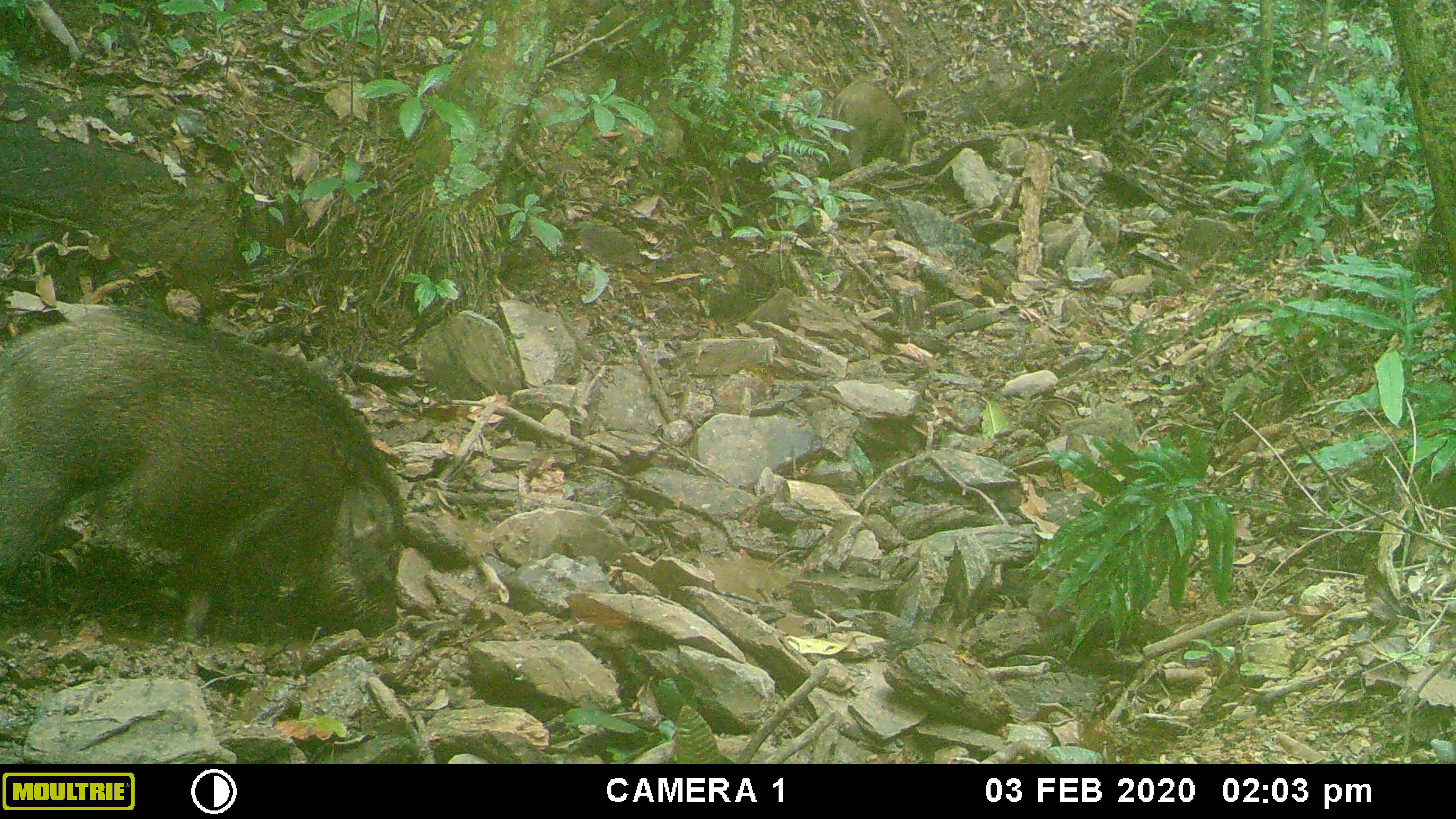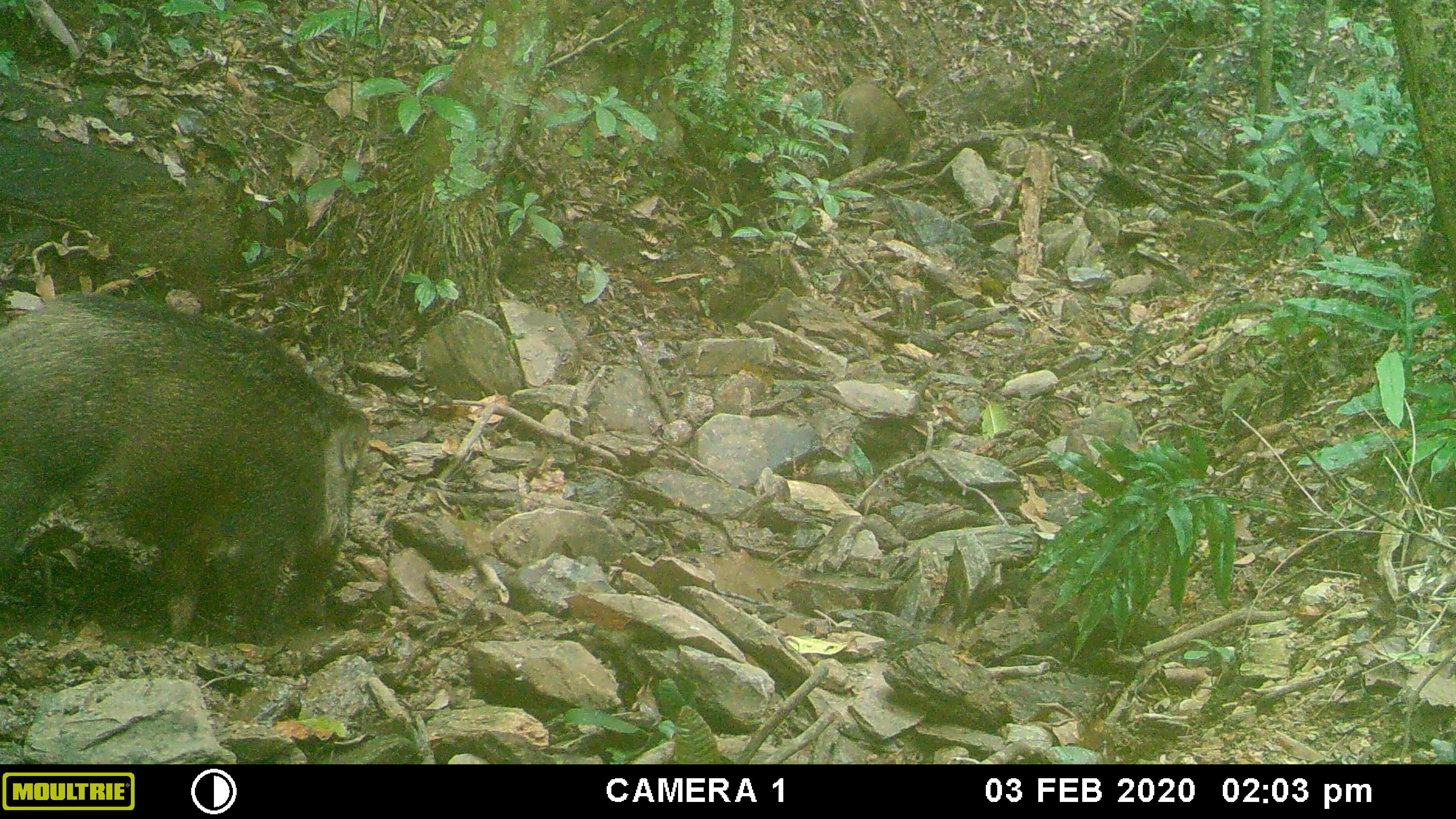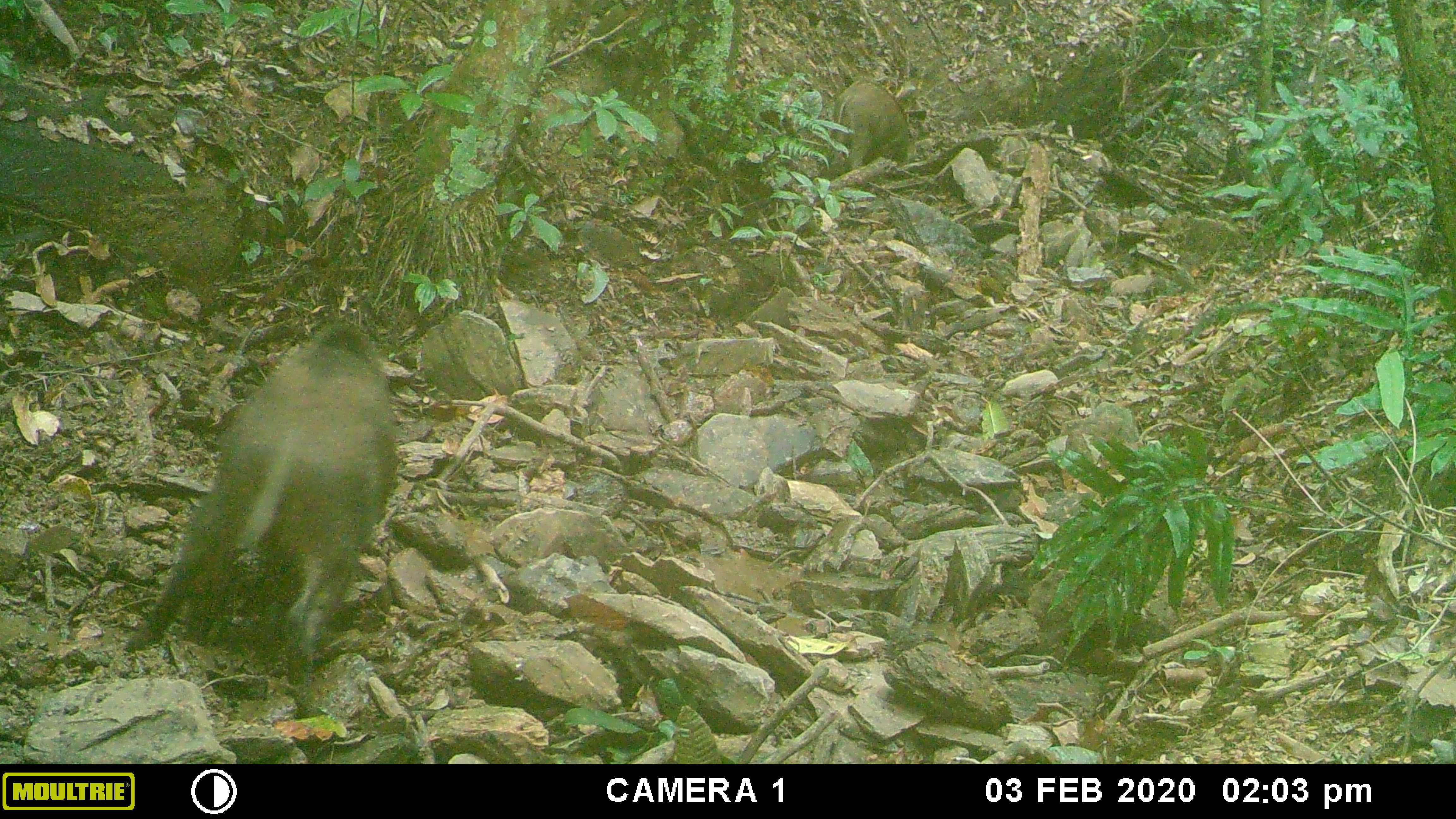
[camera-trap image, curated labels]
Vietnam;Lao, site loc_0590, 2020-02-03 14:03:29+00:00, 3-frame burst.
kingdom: Animalia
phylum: Chordata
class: Mammalia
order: Artiodactyla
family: Suidae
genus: Sus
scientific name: Sus scrofa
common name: eurasian wild pig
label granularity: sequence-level